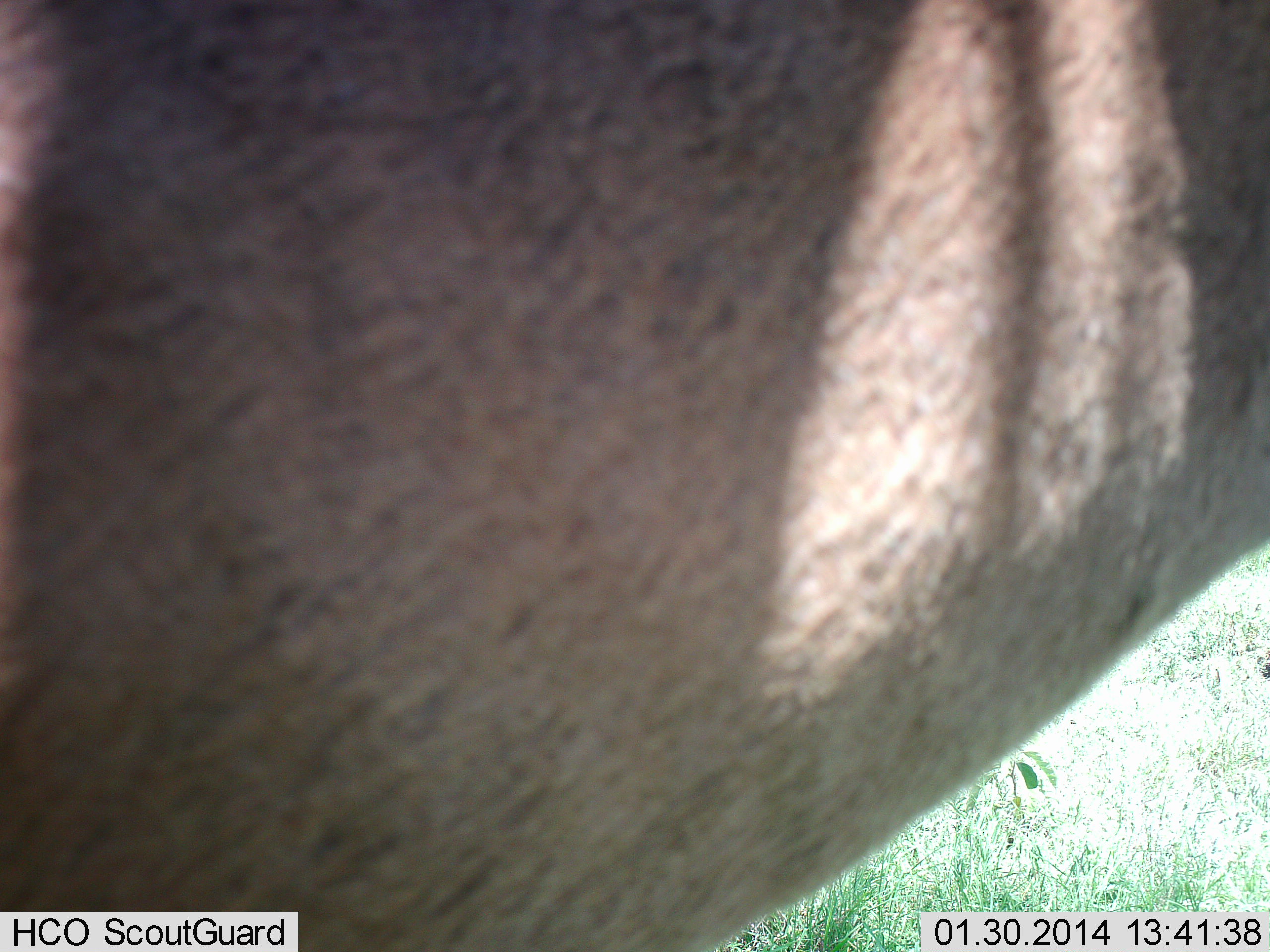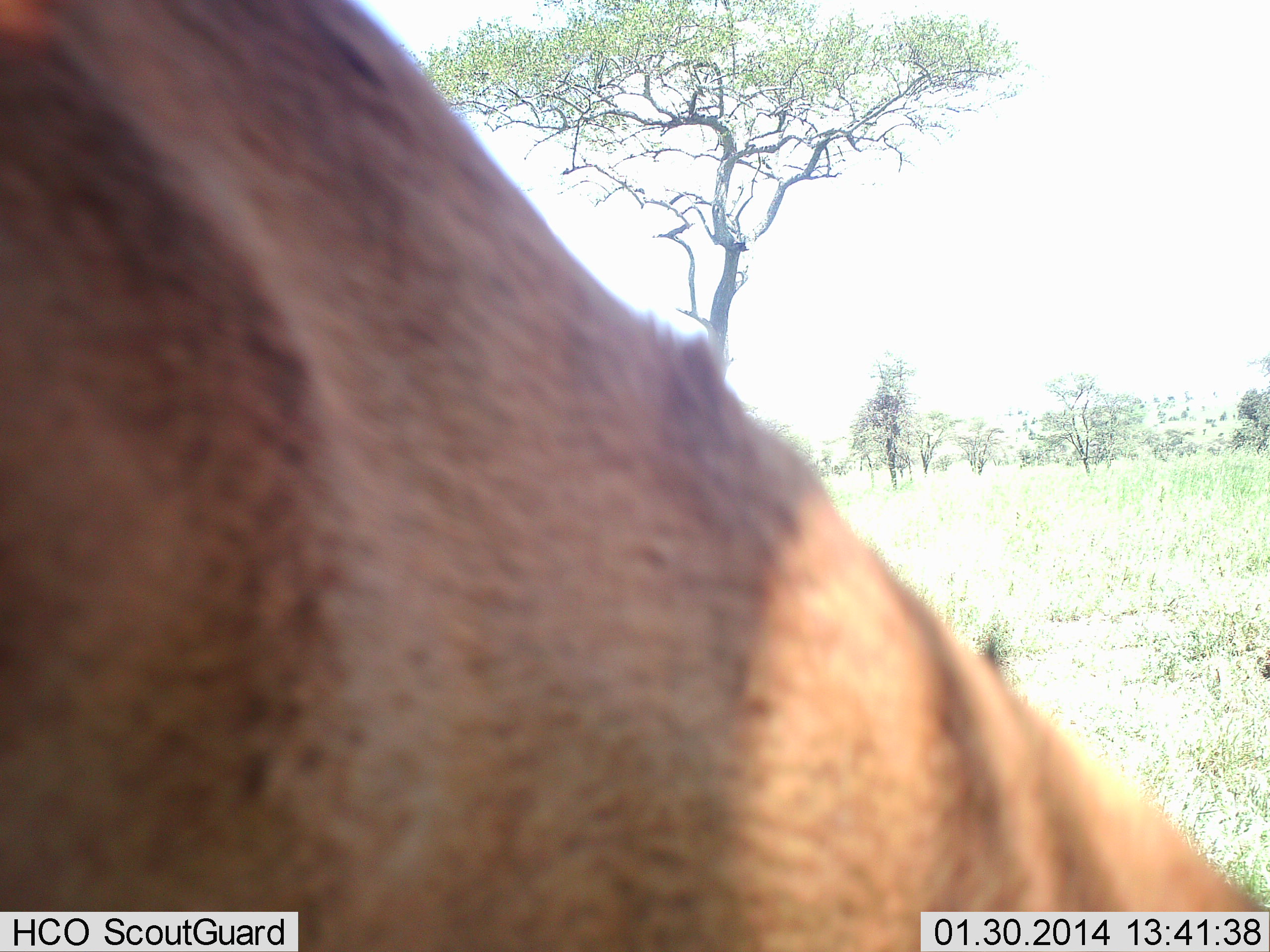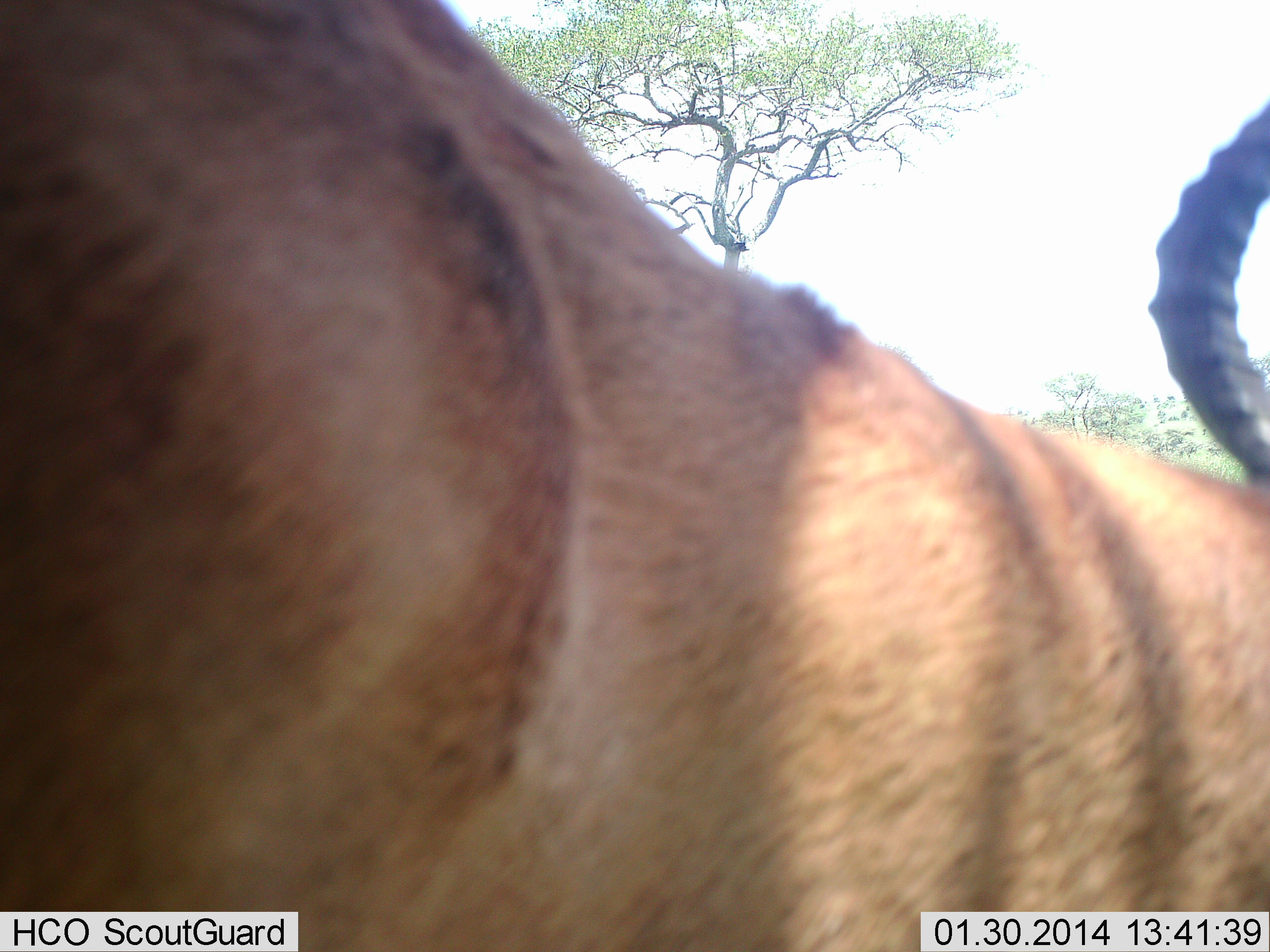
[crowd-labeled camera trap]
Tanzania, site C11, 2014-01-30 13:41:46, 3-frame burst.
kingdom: Animalia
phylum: Chordata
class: Mammalia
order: Artiodactyla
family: Bovidae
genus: Aepyceros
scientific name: Aepyceros melampus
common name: impala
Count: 1.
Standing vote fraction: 20%.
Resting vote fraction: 0%.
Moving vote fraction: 30%.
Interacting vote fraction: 0%.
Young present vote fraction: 0%.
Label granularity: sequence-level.